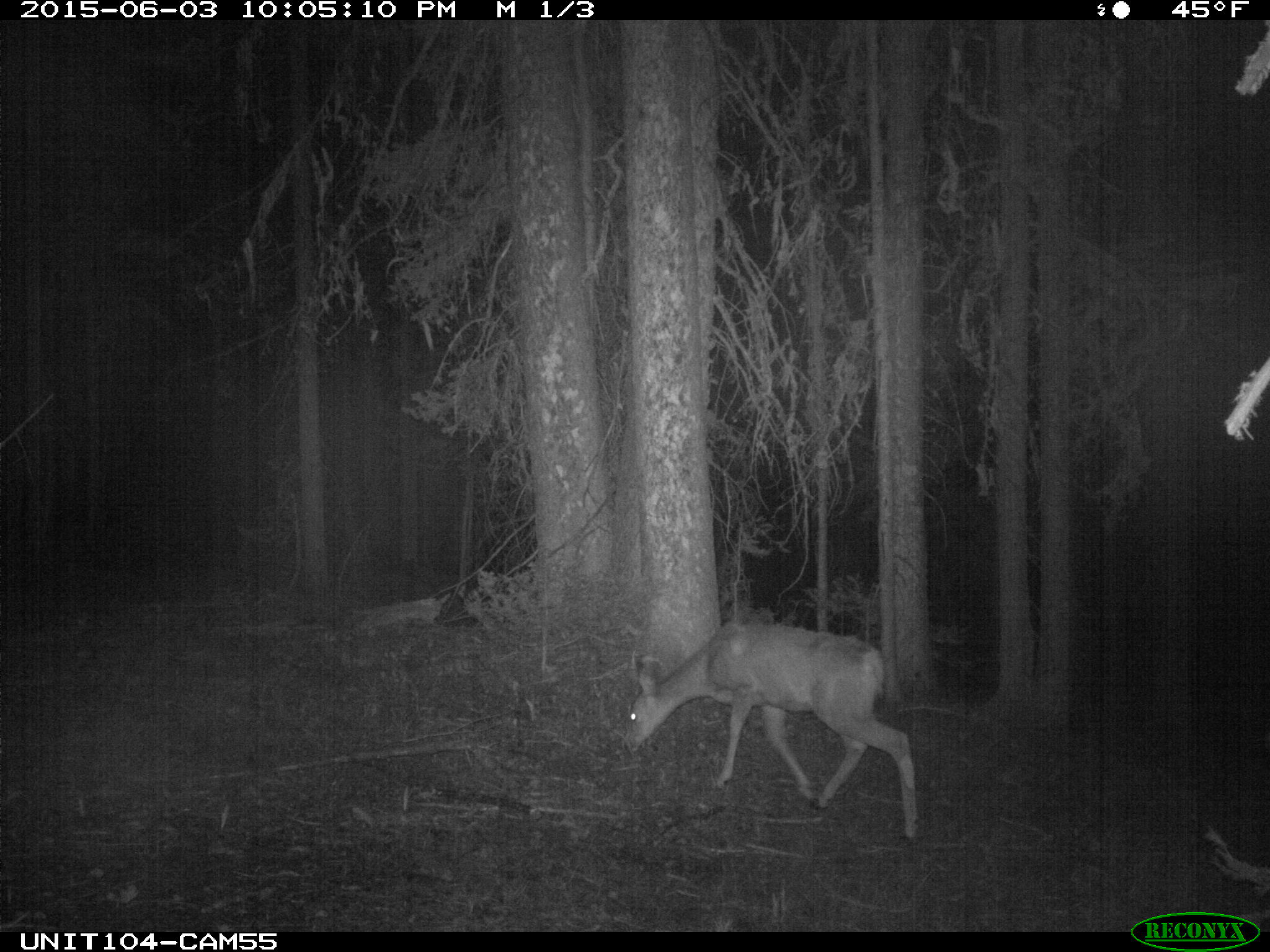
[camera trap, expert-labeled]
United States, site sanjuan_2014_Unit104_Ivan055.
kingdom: Animalia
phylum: Chordata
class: Mammalia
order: Artiodactyla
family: Cervidae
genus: Odocoileus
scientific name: Odocoileus hemionus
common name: mule deer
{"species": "Odocoileus hemionus (mule deer)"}